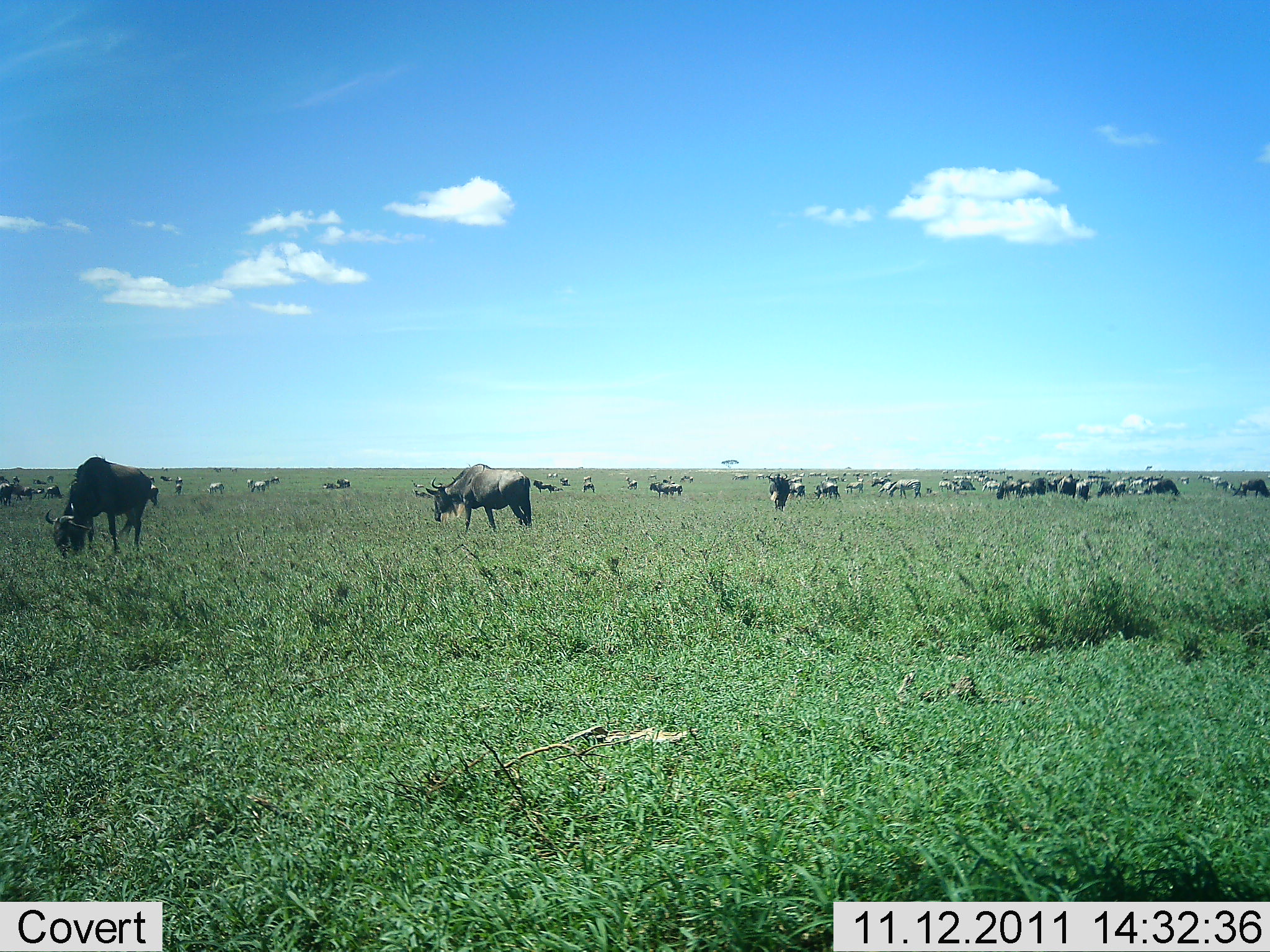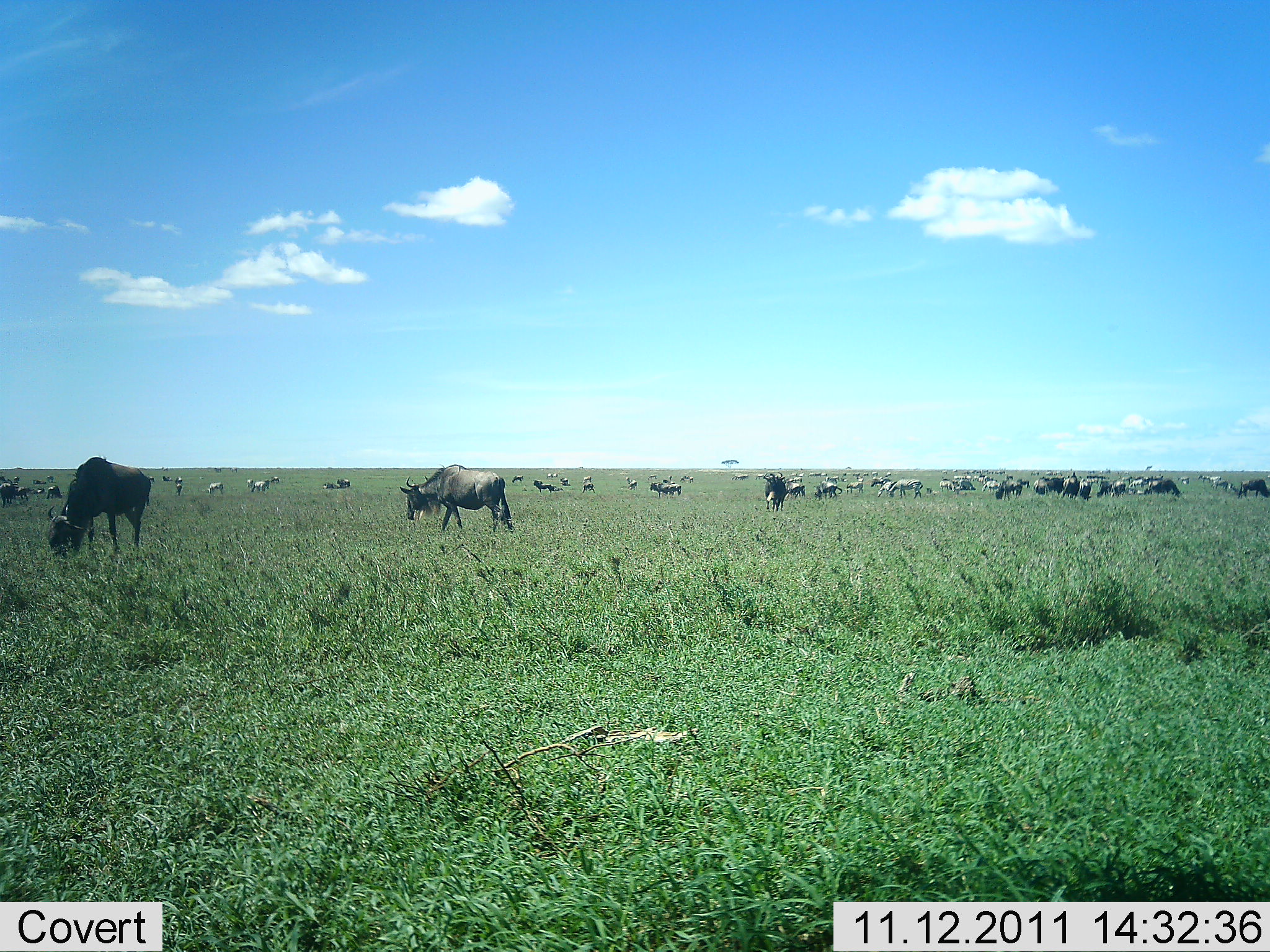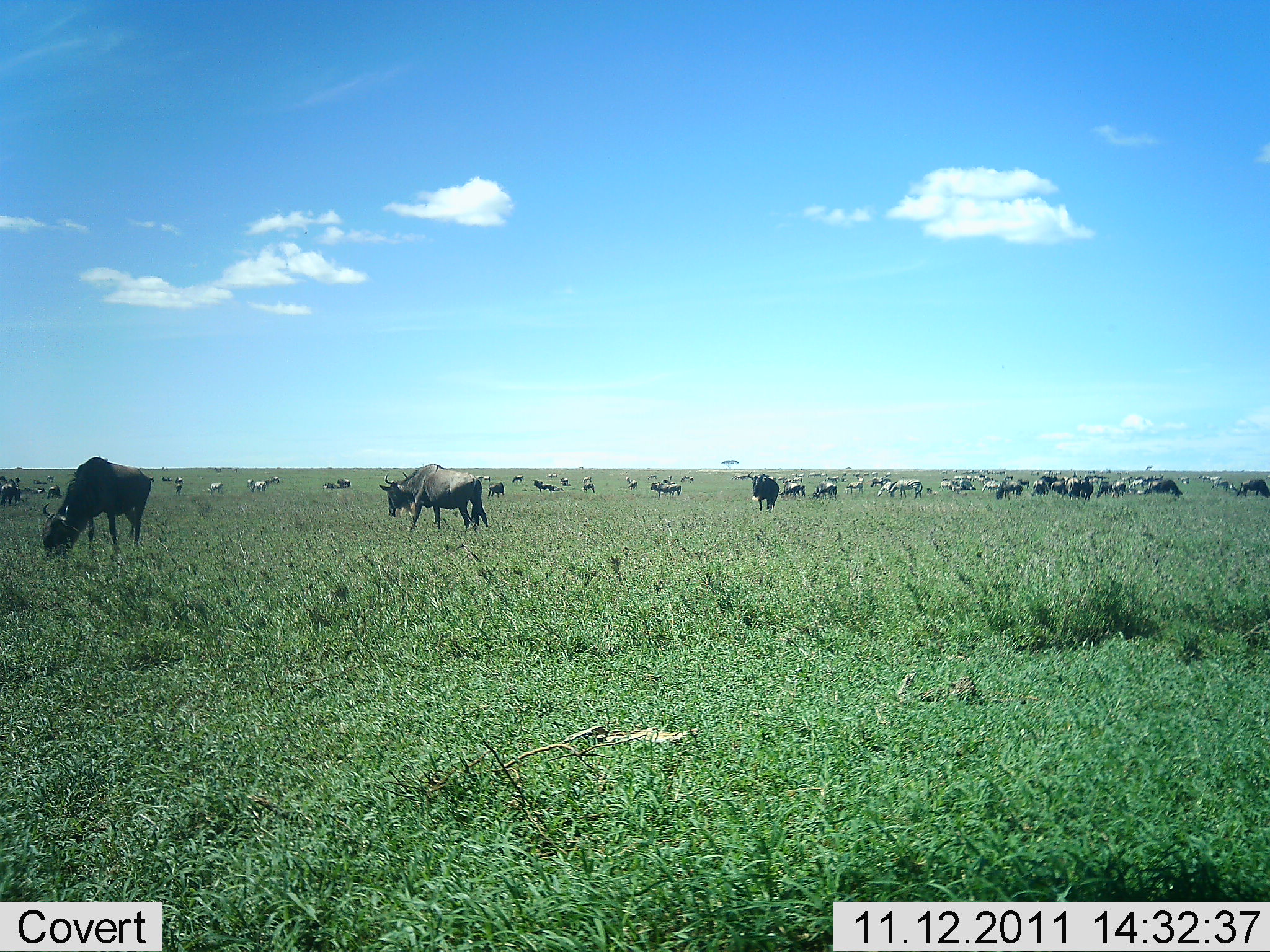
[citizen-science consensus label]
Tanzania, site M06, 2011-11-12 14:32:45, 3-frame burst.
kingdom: Animalia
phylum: Chordata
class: Mammalia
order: Artiodactyla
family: Bovidae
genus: Connochaetes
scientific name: Connochaetes taurinus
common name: blue wildebeest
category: wildebeest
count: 11-50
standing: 50%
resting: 6%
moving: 62%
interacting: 19%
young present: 0%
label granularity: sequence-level